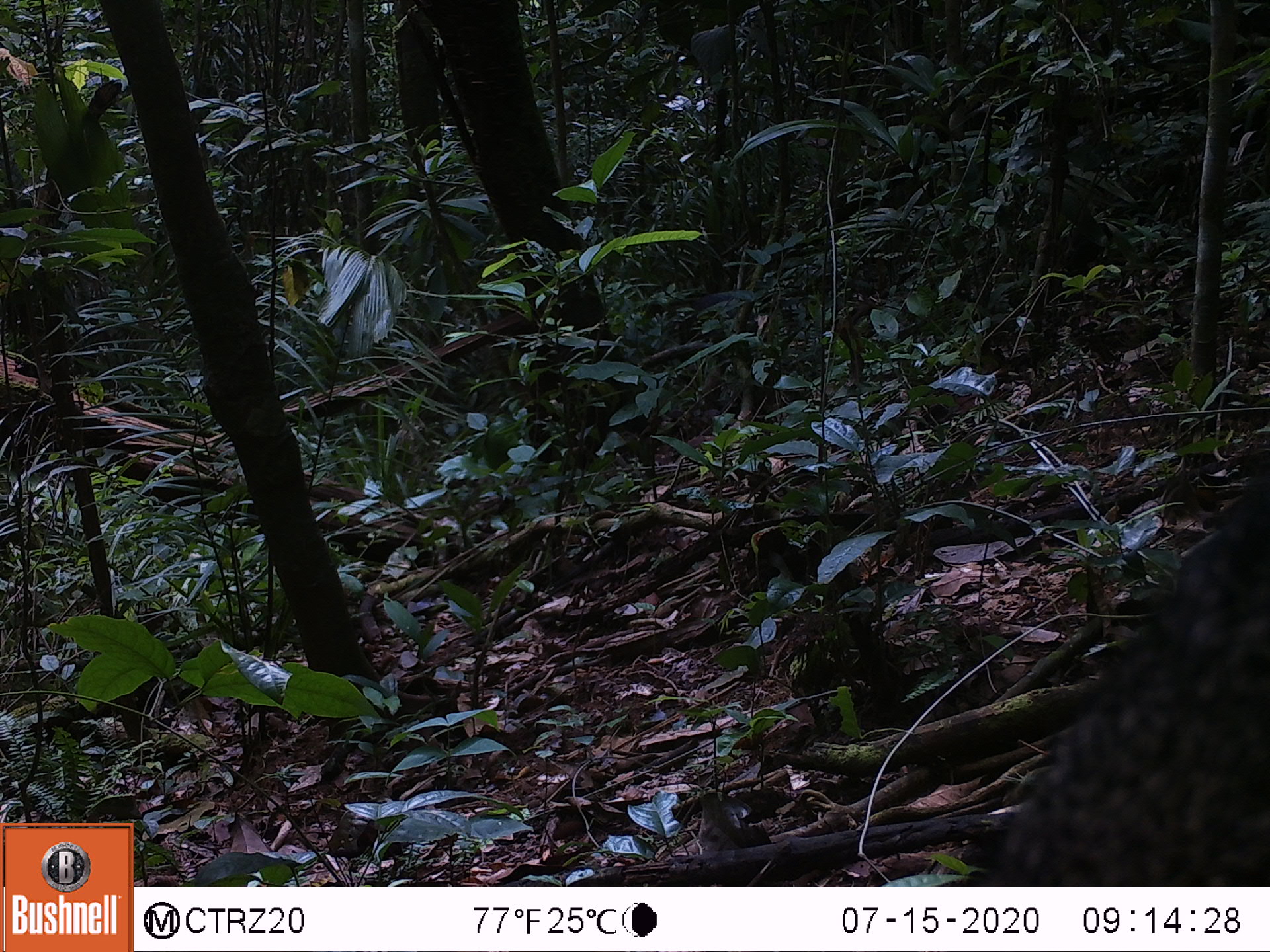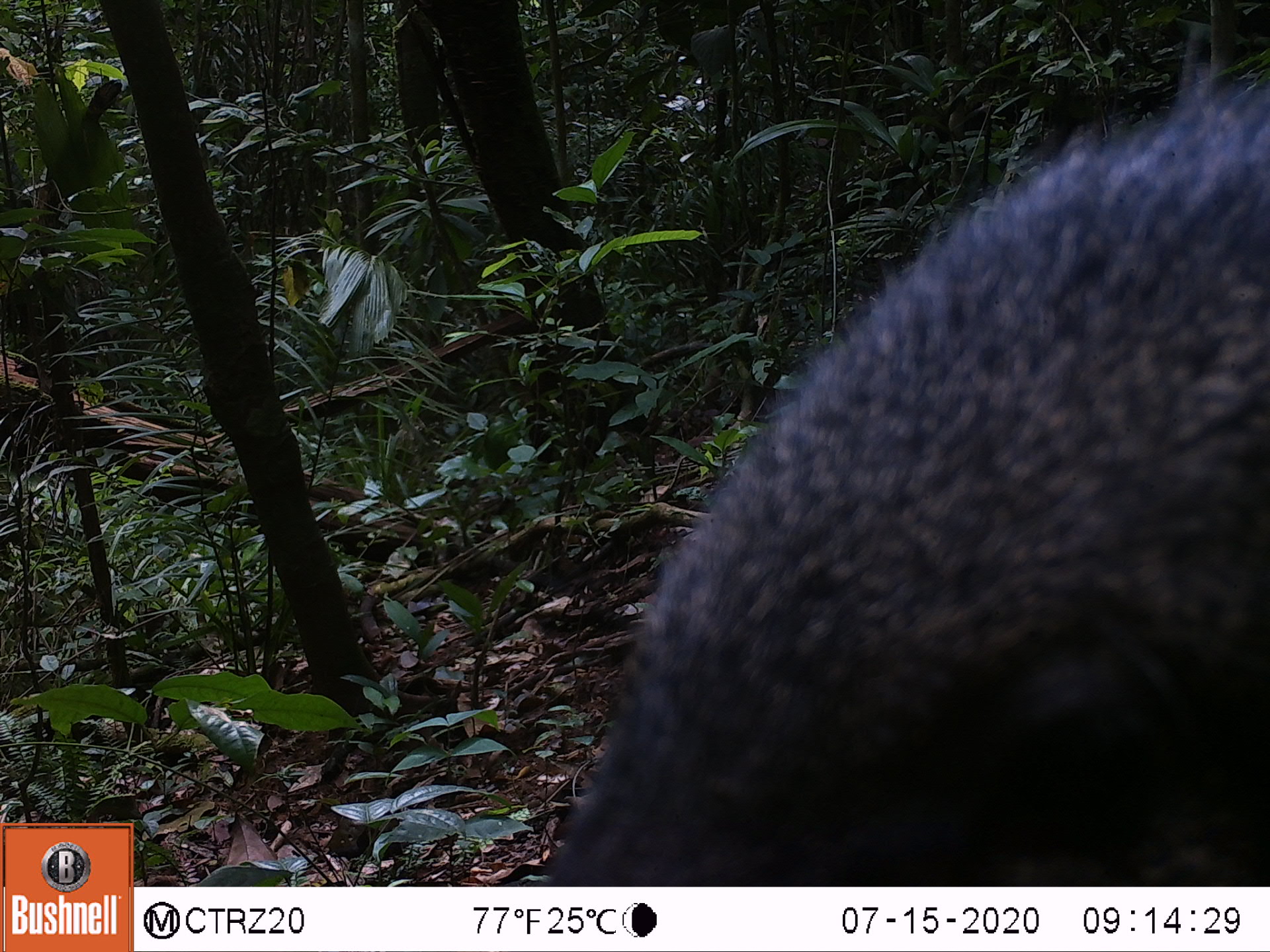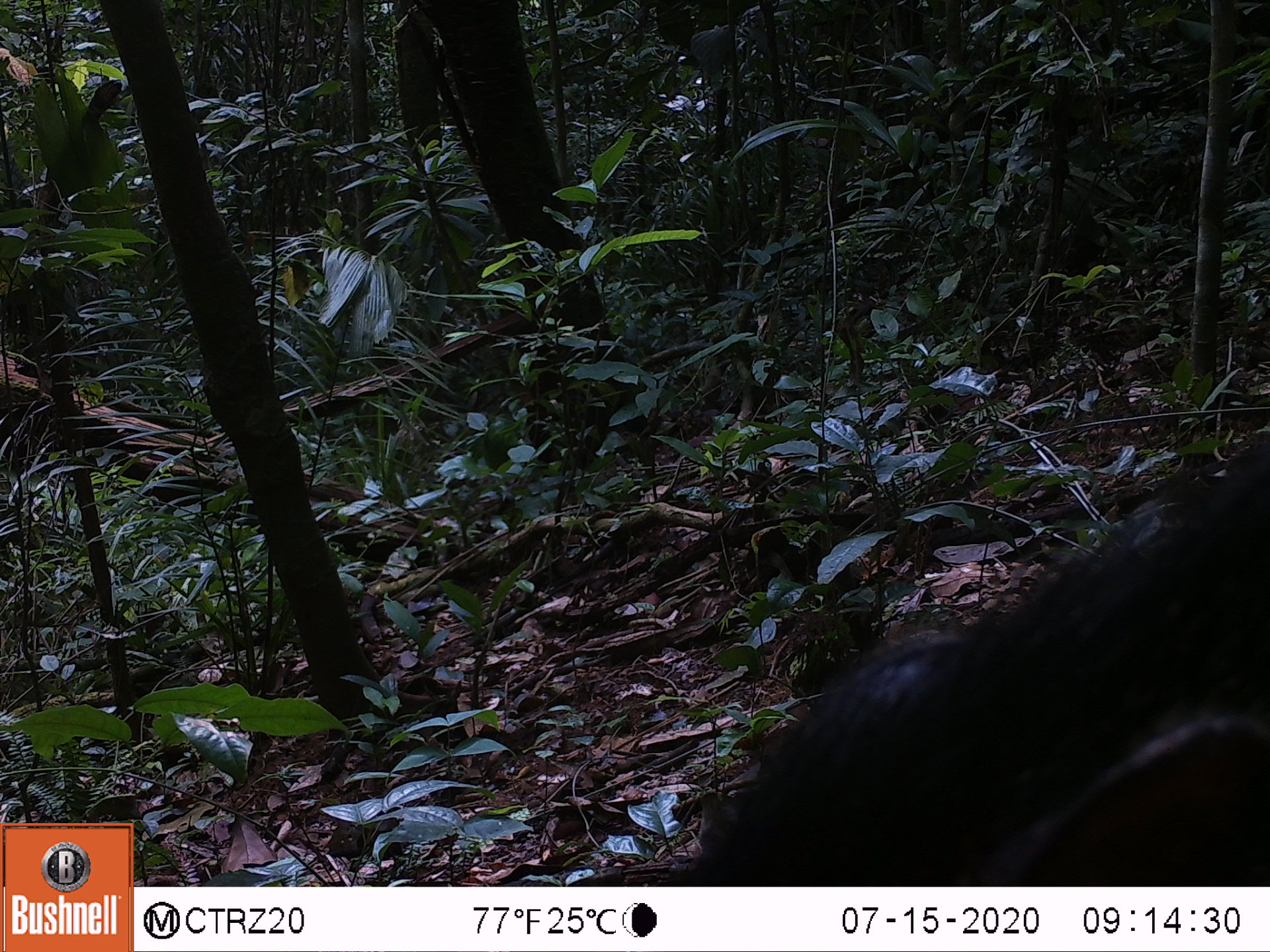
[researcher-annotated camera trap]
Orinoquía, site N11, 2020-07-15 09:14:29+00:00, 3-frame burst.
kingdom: Animalia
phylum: Chordata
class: Mammalia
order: Artiodactyla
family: Tayassuidae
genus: Pecari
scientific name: Pecari tajacu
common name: collared peccary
Collared peccary (Pecari tajacu).